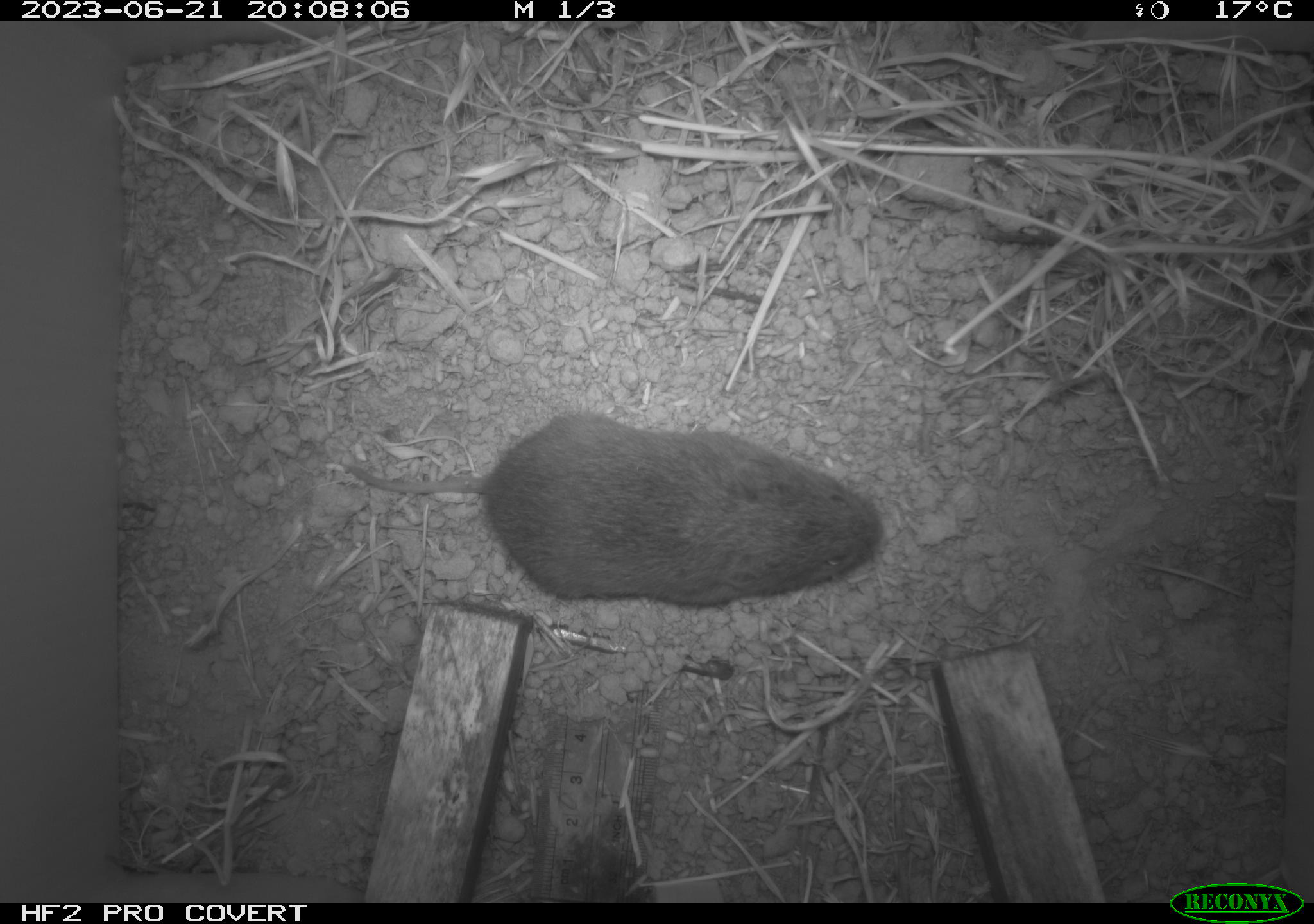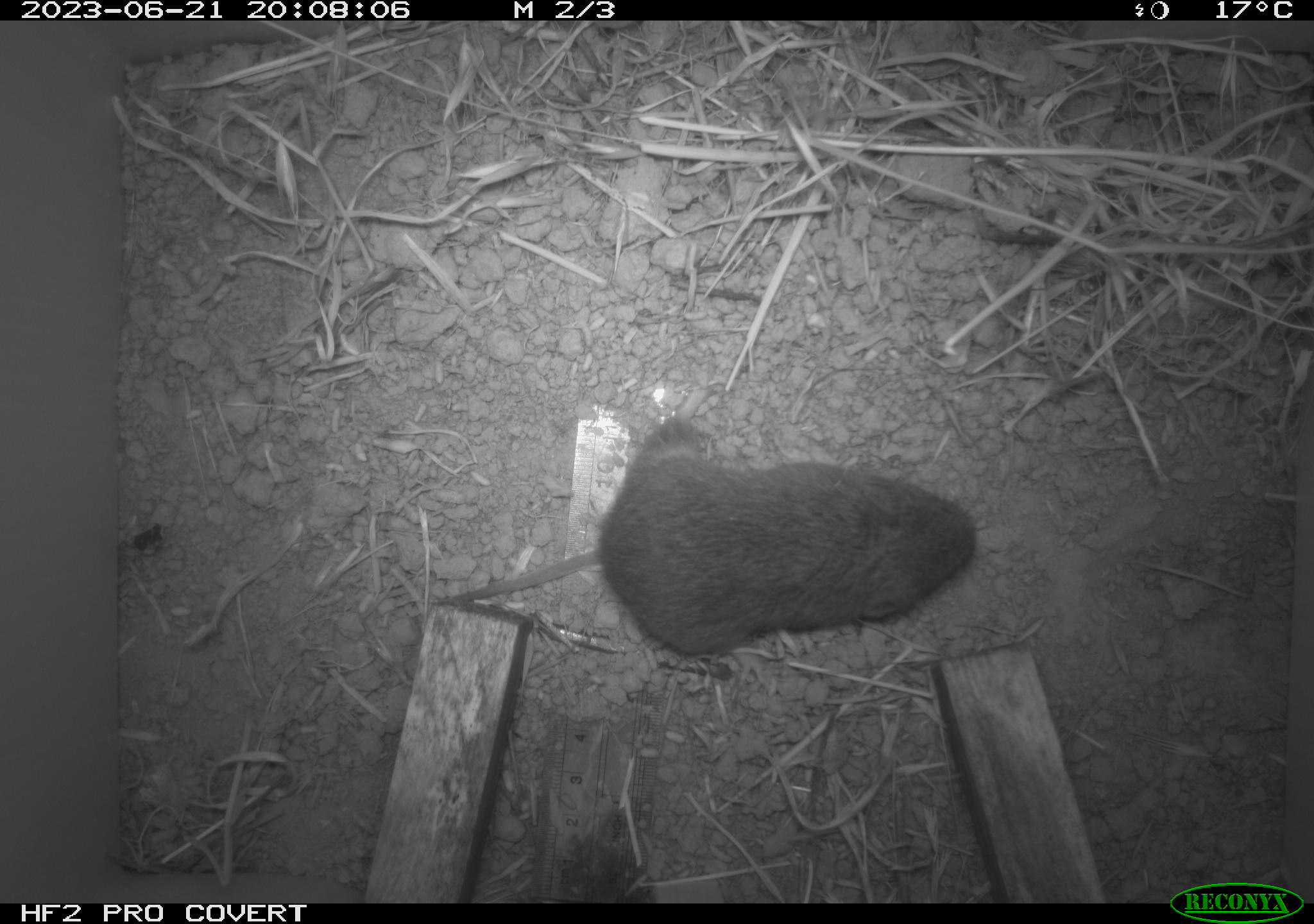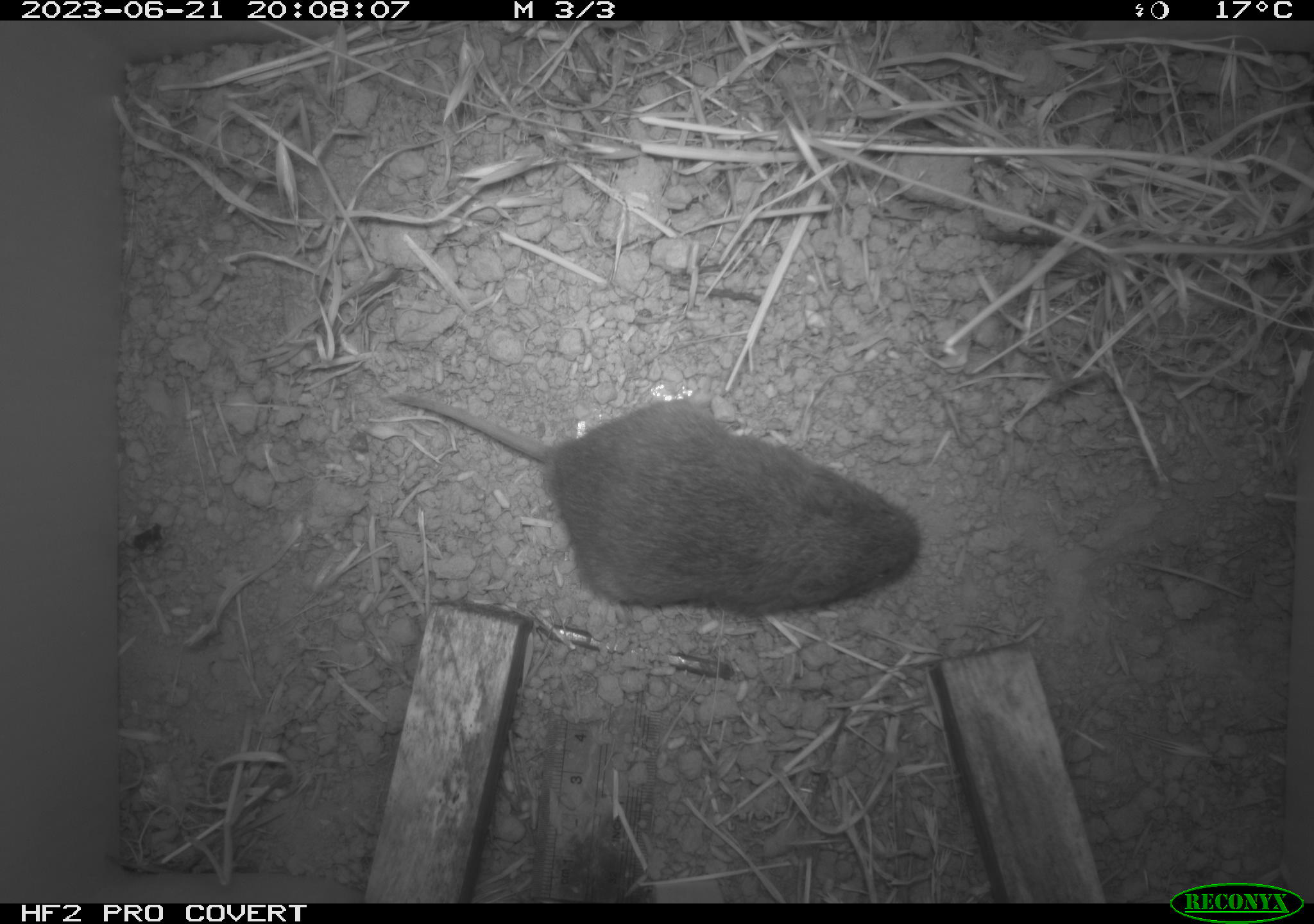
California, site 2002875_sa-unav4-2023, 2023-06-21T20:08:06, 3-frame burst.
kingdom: Animalia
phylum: Chordata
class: Mammalia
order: Rodentia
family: Cricetidae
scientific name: Arvicolinae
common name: voles, lemmings, and muskrats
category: arvicolinae subfamily